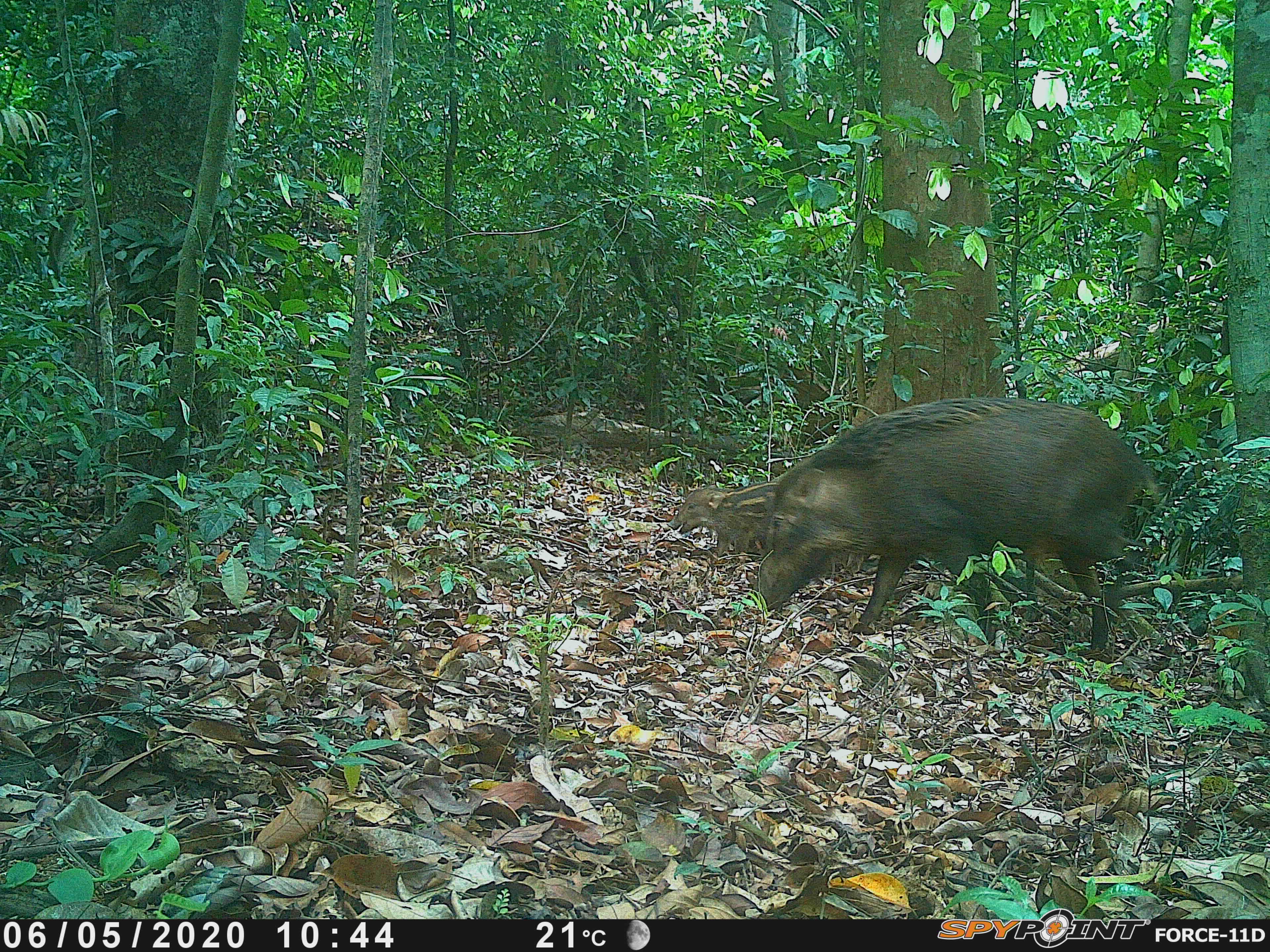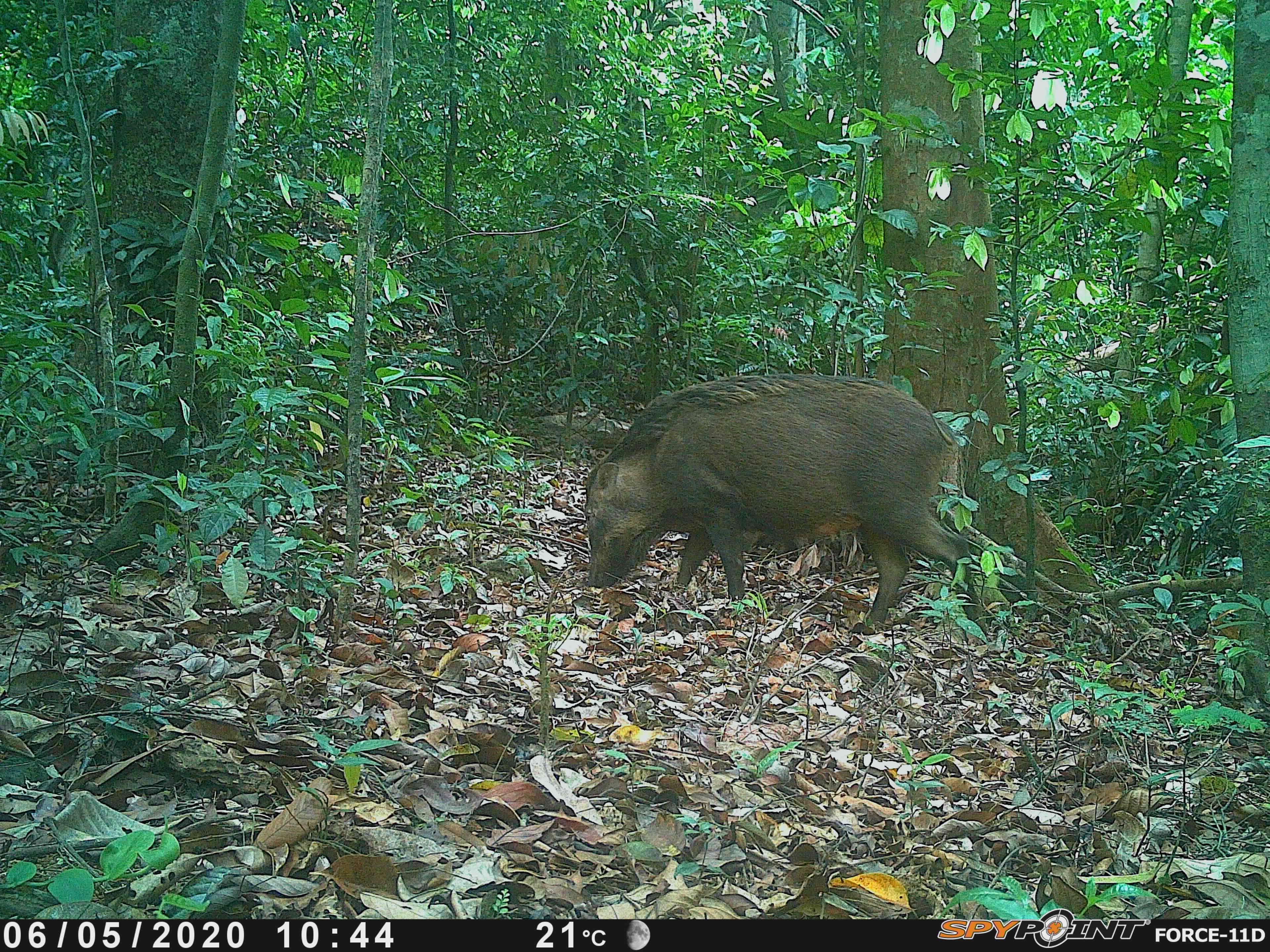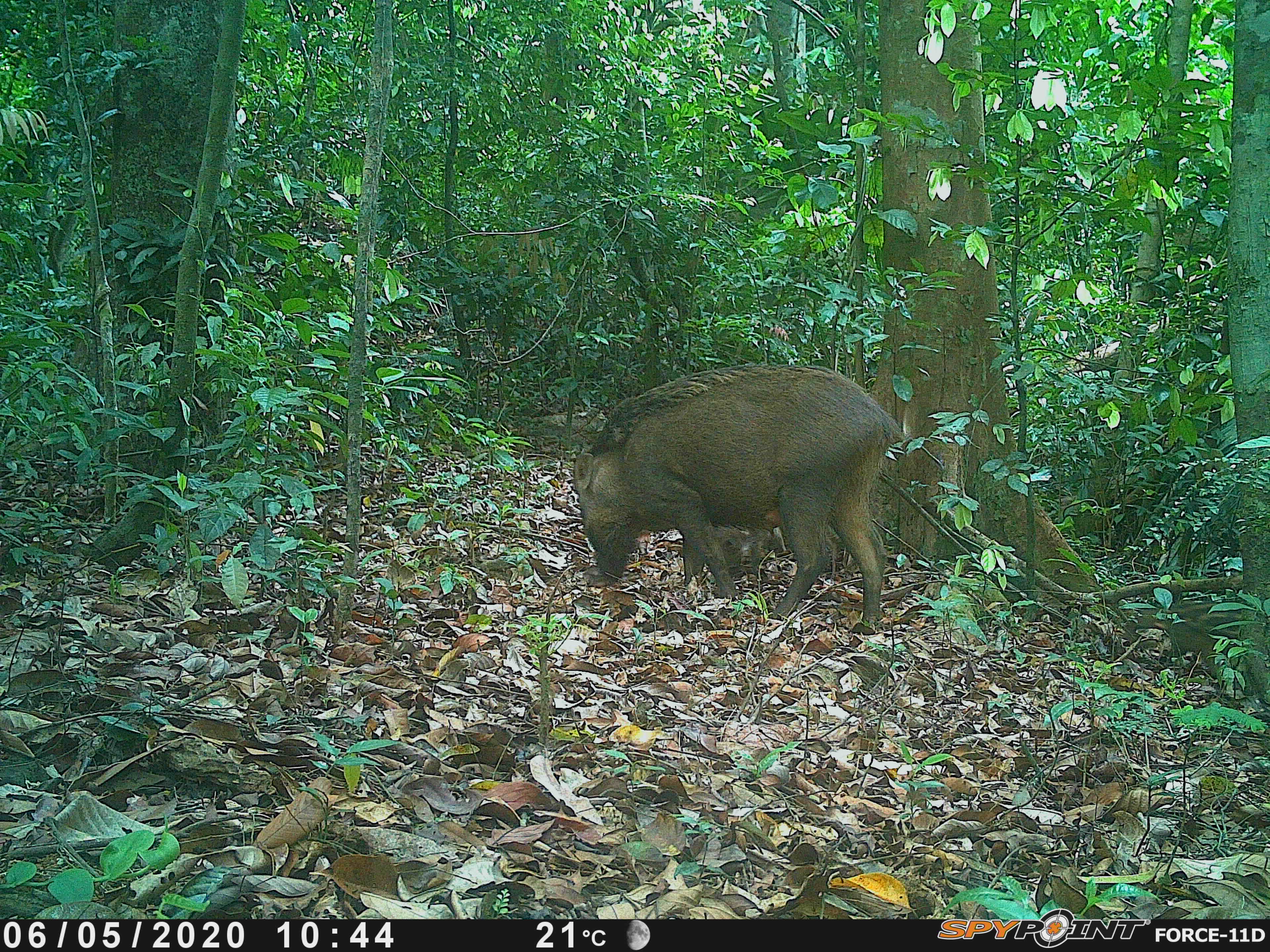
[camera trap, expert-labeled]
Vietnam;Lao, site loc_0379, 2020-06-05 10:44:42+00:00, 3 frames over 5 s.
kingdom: Animalia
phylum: Chordata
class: Mammalia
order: Artiodactyla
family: Suidae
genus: Sus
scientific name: Sus scrofa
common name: eurasian wild pig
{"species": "eurasian wild pig (Sus scrofa)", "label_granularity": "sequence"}